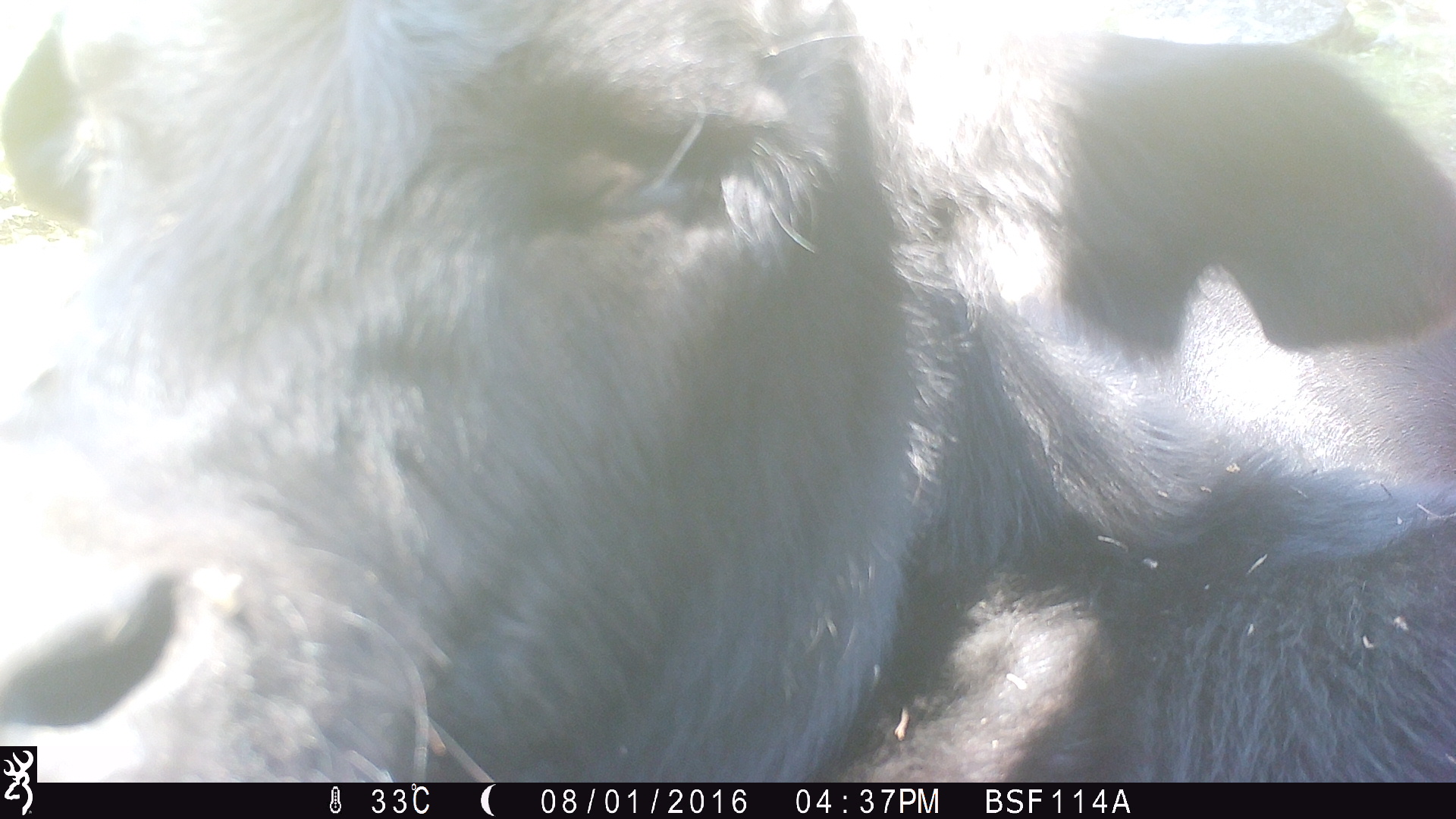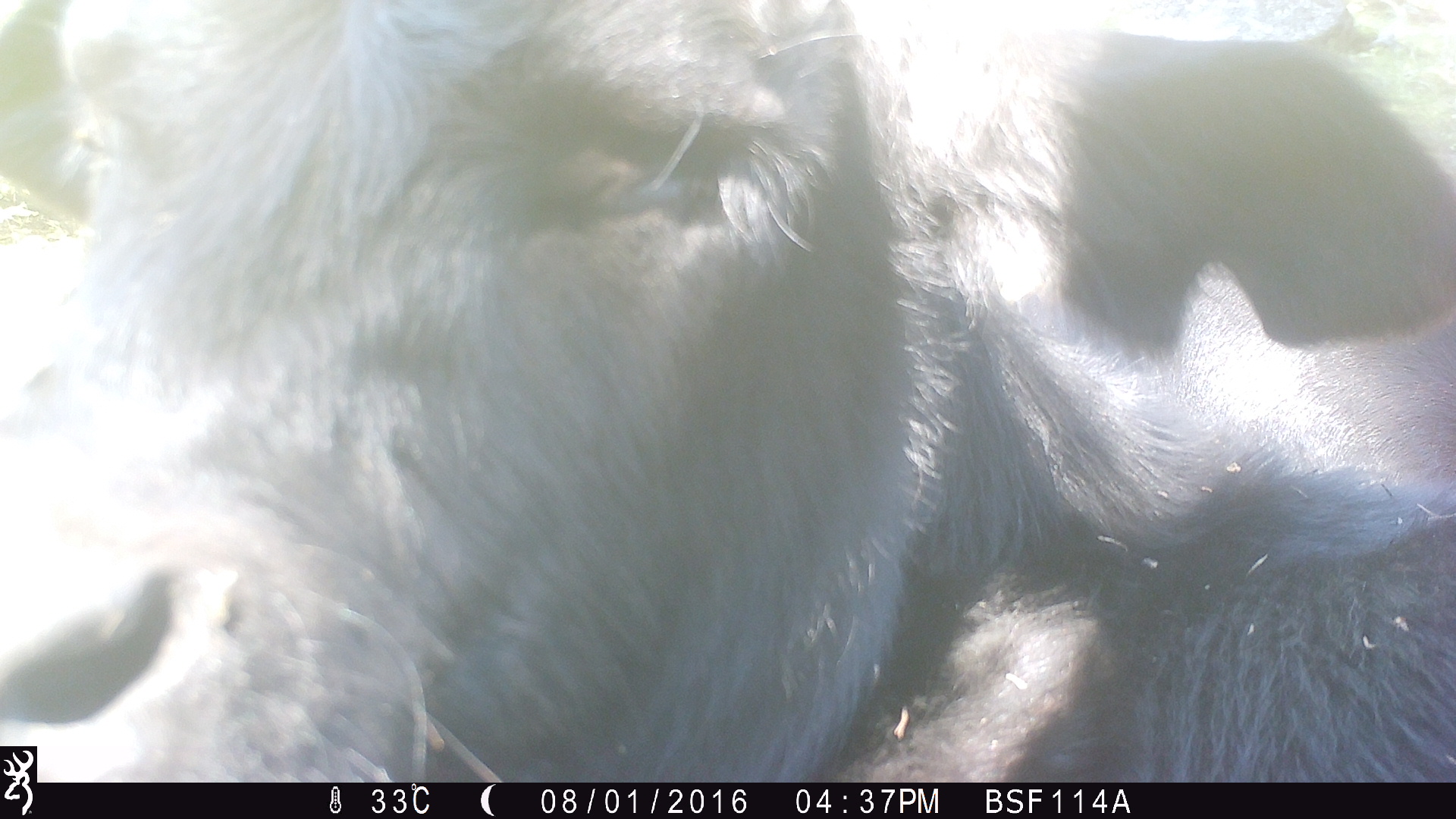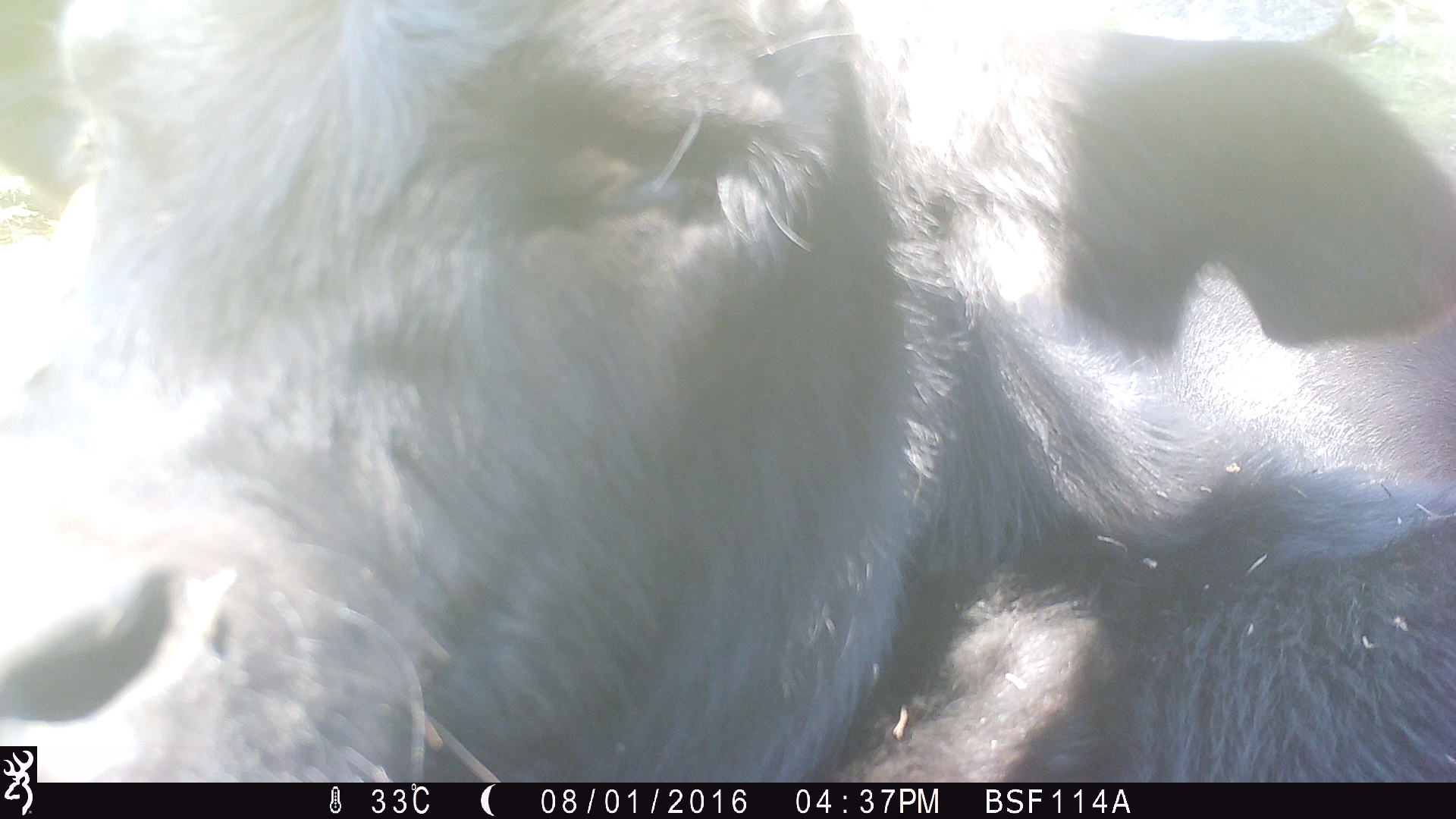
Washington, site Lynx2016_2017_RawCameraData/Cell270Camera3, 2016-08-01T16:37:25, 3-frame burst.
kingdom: Animalia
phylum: Chordata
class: Mammalia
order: Artiodactyla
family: Bovidae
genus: Bos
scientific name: Bos taurus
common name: domestic cattle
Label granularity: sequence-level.